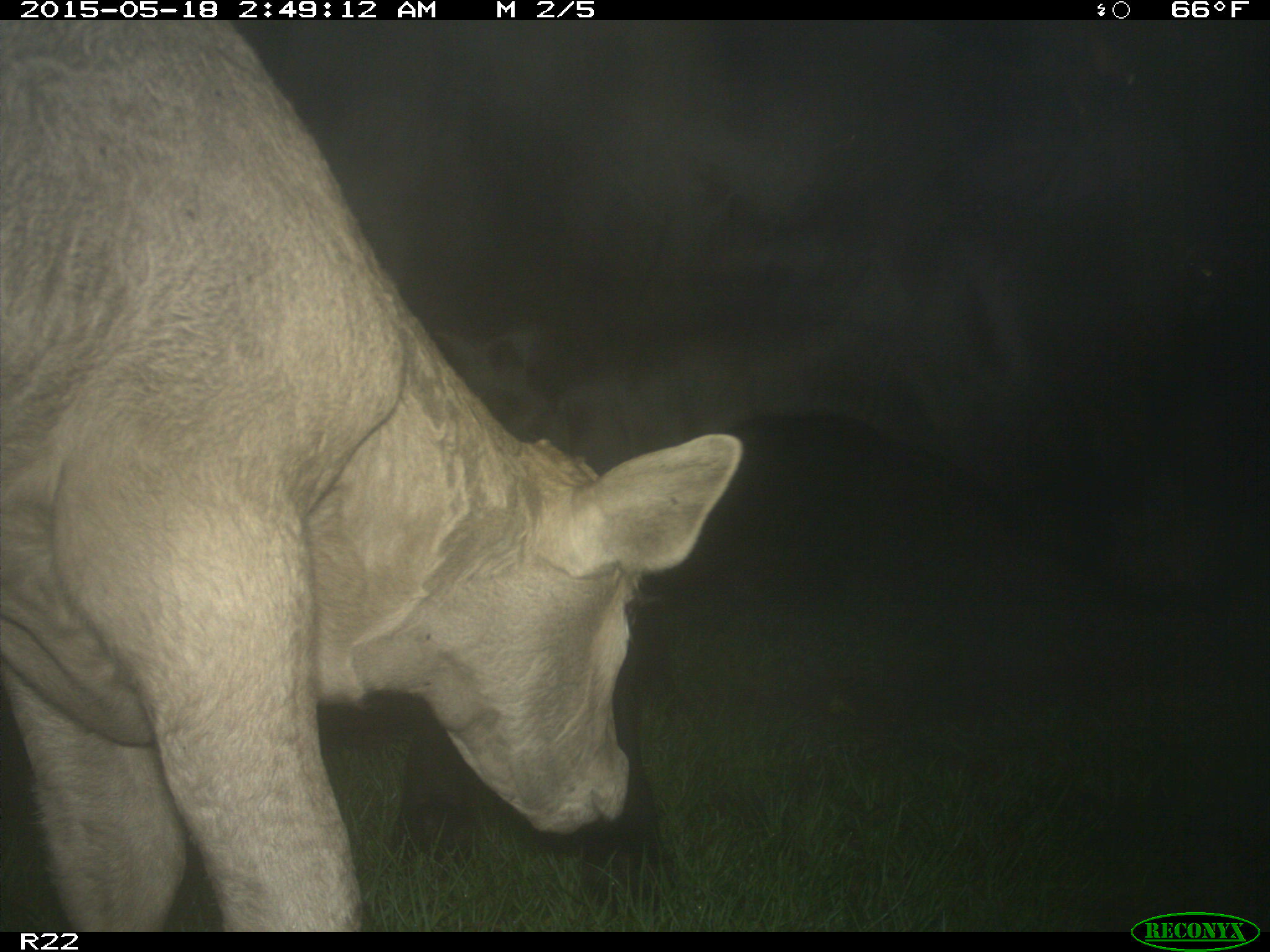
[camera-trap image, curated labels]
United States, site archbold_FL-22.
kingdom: Animalia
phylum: Chordata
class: Mammalia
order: Artiodactyla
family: Bovidae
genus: Bos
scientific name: Bos taurus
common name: domestic cow